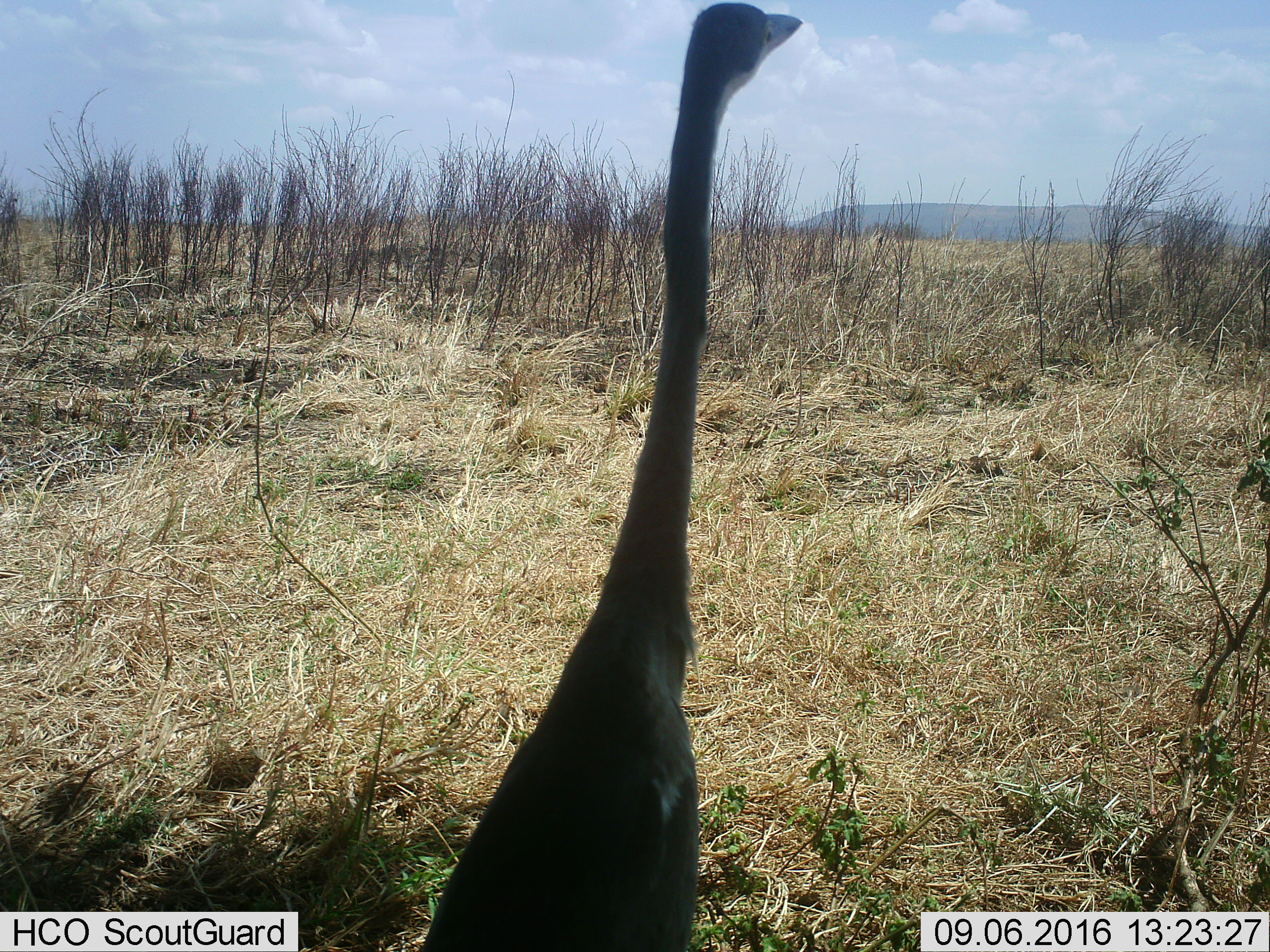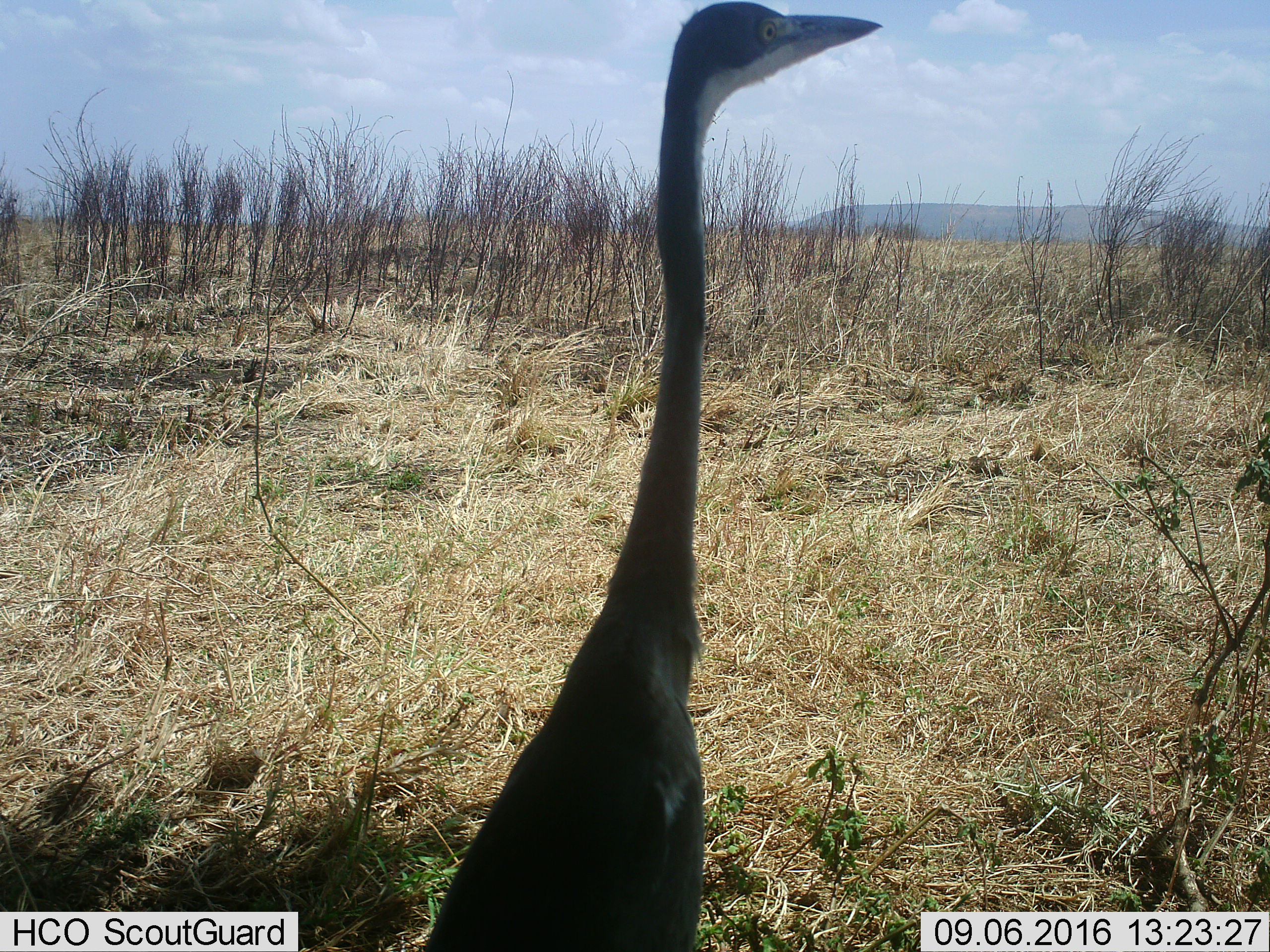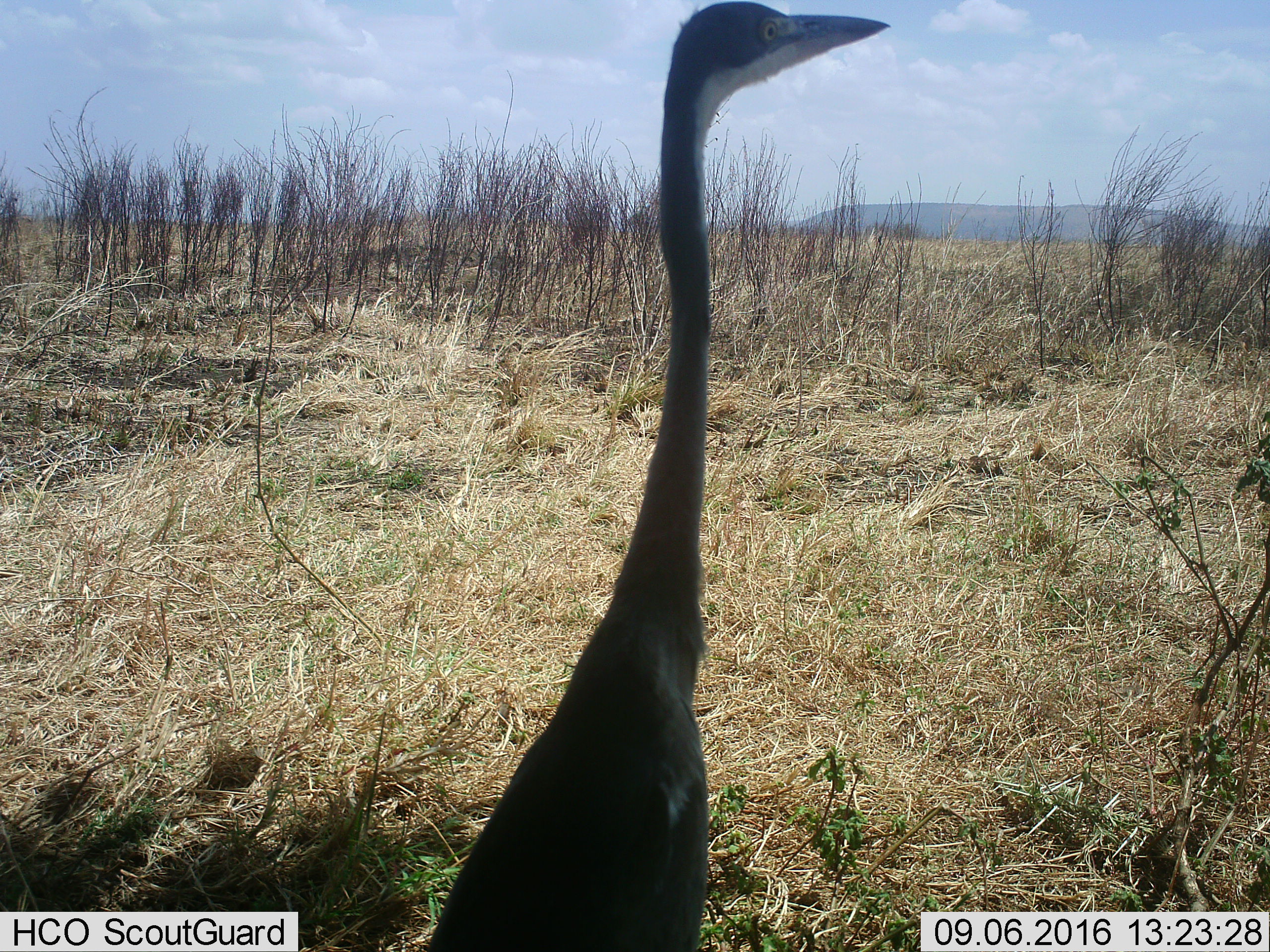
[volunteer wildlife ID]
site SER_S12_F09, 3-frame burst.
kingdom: Animalia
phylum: Chordata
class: Aves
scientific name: Aves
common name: bird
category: birdother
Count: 1.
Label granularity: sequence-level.